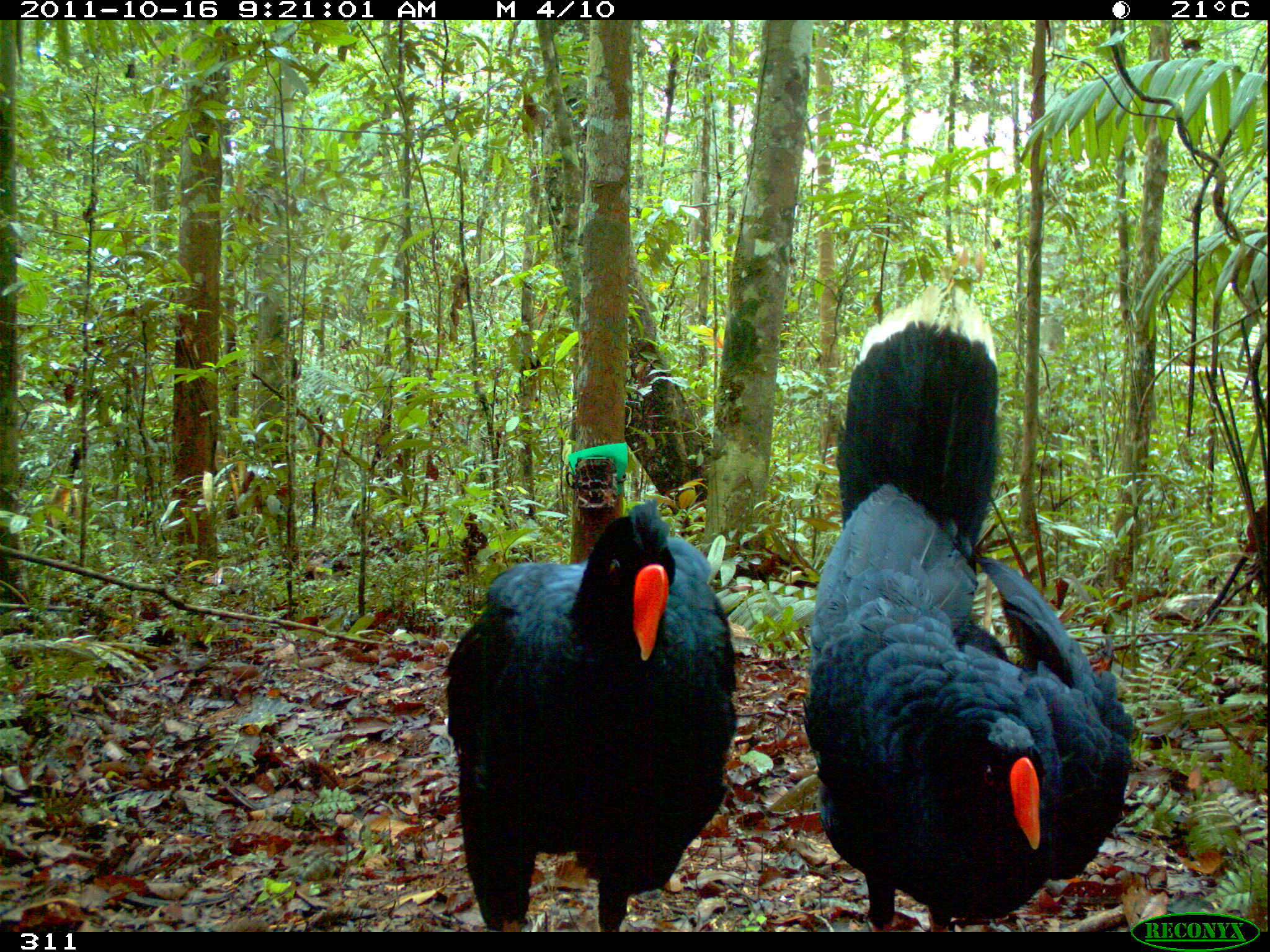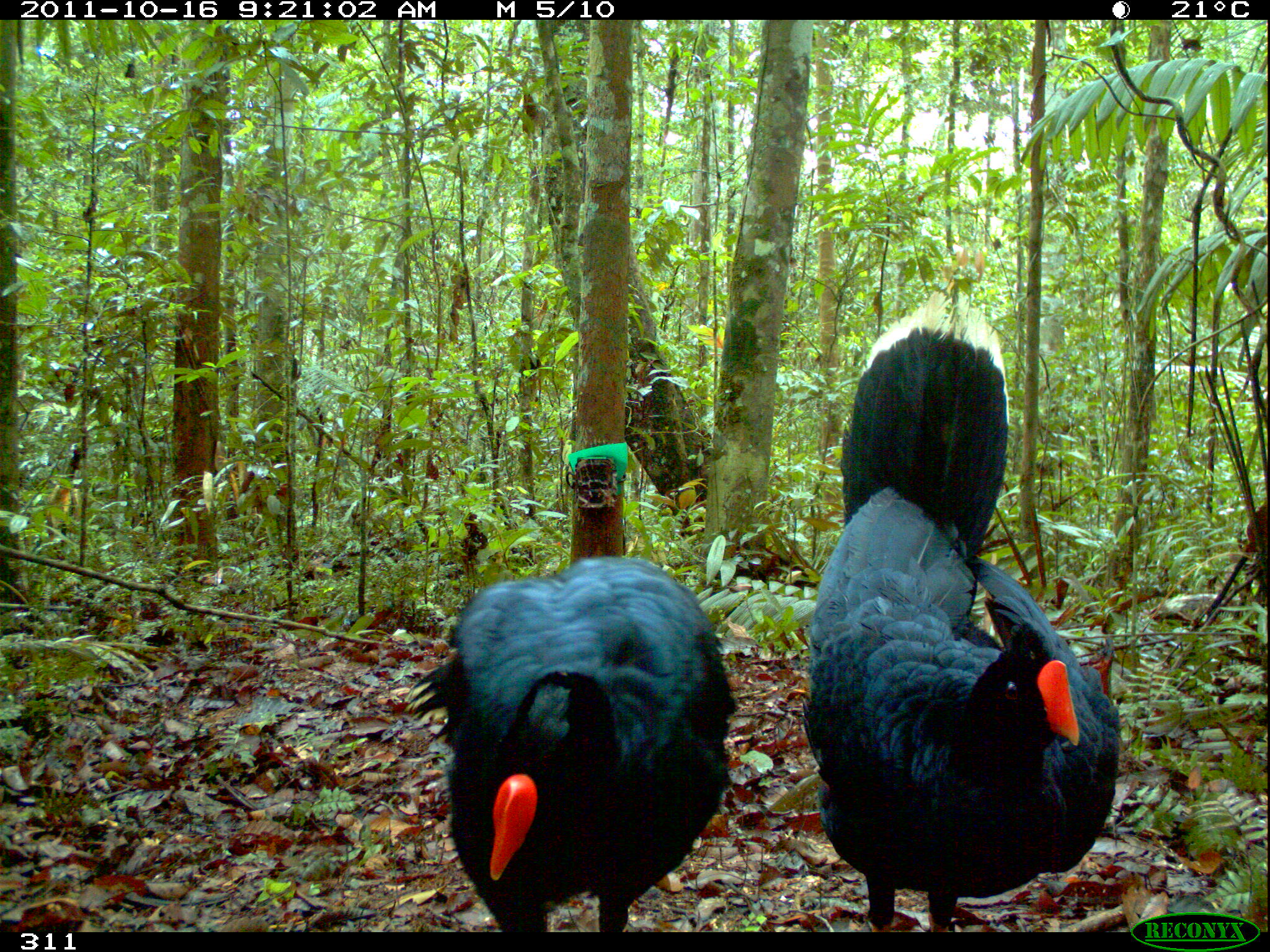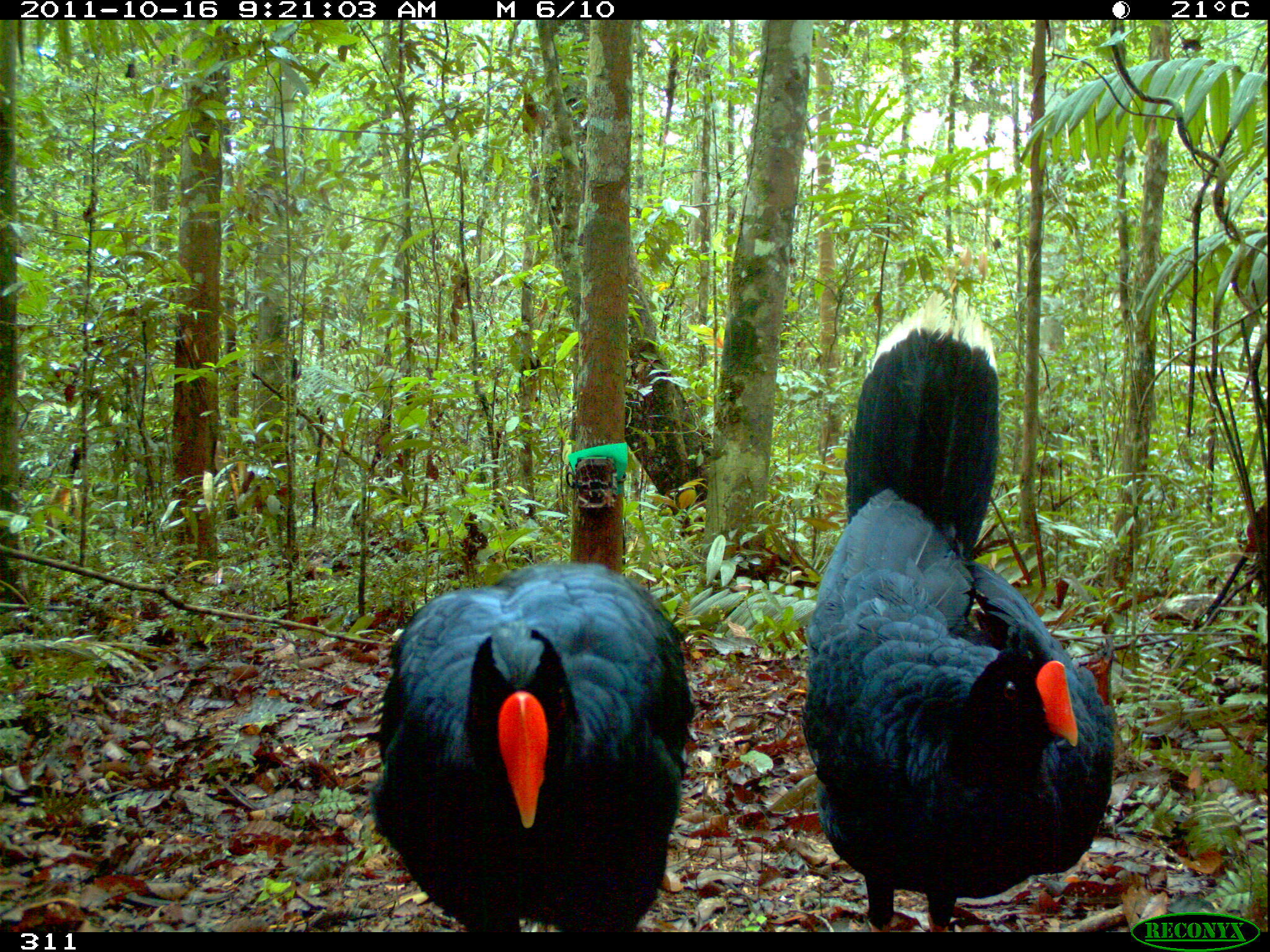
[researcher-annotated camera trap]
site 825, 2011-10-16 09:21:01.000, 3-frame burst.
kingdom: Animalia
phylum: Chordata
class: Aves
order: Galliformes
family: Cracidae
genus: Mitu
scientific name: Mitu tuberosum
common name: razor-billed curassow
Mitu tuberosum (razor-billed curassow).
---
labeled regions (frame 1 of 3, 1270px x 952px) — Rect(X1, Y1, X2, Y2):
mitu tuberosum: Rect(799, 280, 1134, 930); Rect(439, 494, 737, 932)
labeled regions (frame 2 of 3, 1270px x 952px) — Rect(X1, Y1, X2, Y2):
mitu tuberosum: Rect(798, 286, 1120, 929); Rect(403, 556, 736, 932)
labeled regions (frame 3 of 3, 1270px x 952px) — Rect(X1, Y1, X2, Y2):
mitu tuberosum: Rect(800, 288, 1115, 929); Rect(370, 561, 693, 932)